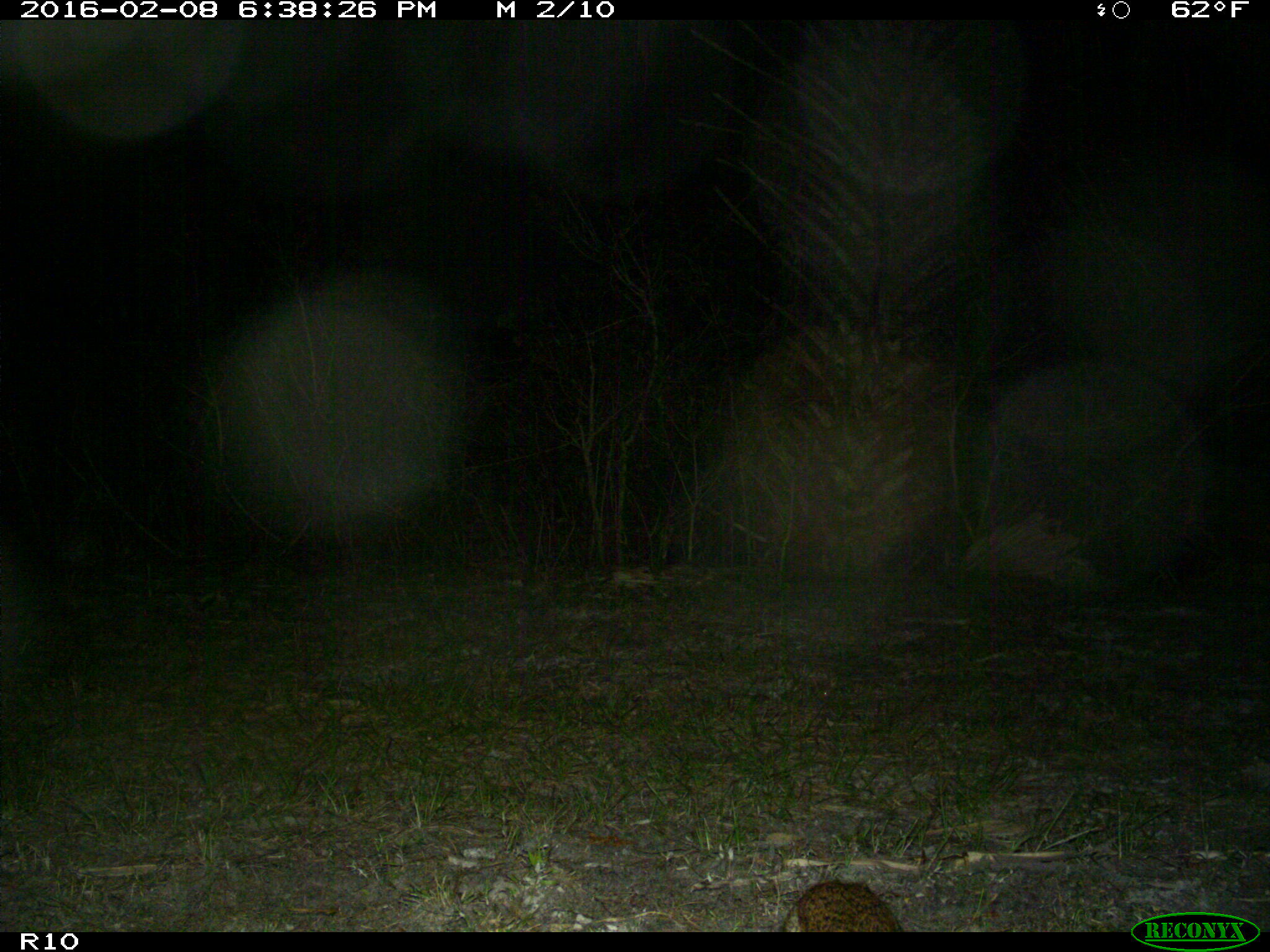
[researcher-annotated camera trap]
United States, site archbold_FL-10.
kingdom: Animalia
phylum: Chordata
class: Mammalia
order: Lagomorpha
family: Leporidae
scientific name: Leporidae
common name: rabbits and hares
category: unidentified rabbit